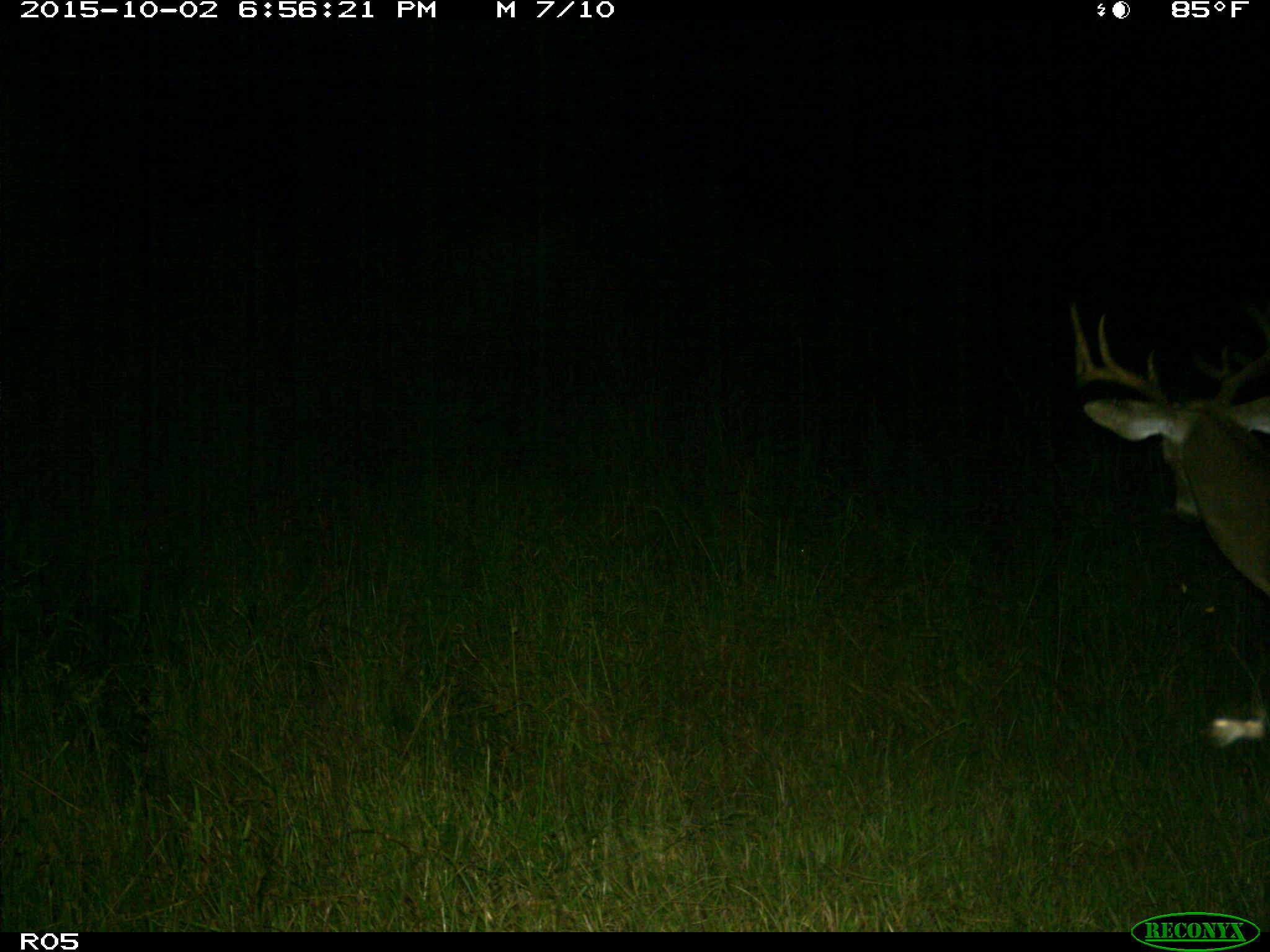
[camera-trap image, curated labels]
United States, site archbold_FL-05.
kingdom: Animalia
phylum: Chordata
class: Mammalia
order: Artiodactyla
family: Cervidae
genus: Odocoileus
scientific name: Odocoileus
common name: deer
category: unidentified deer